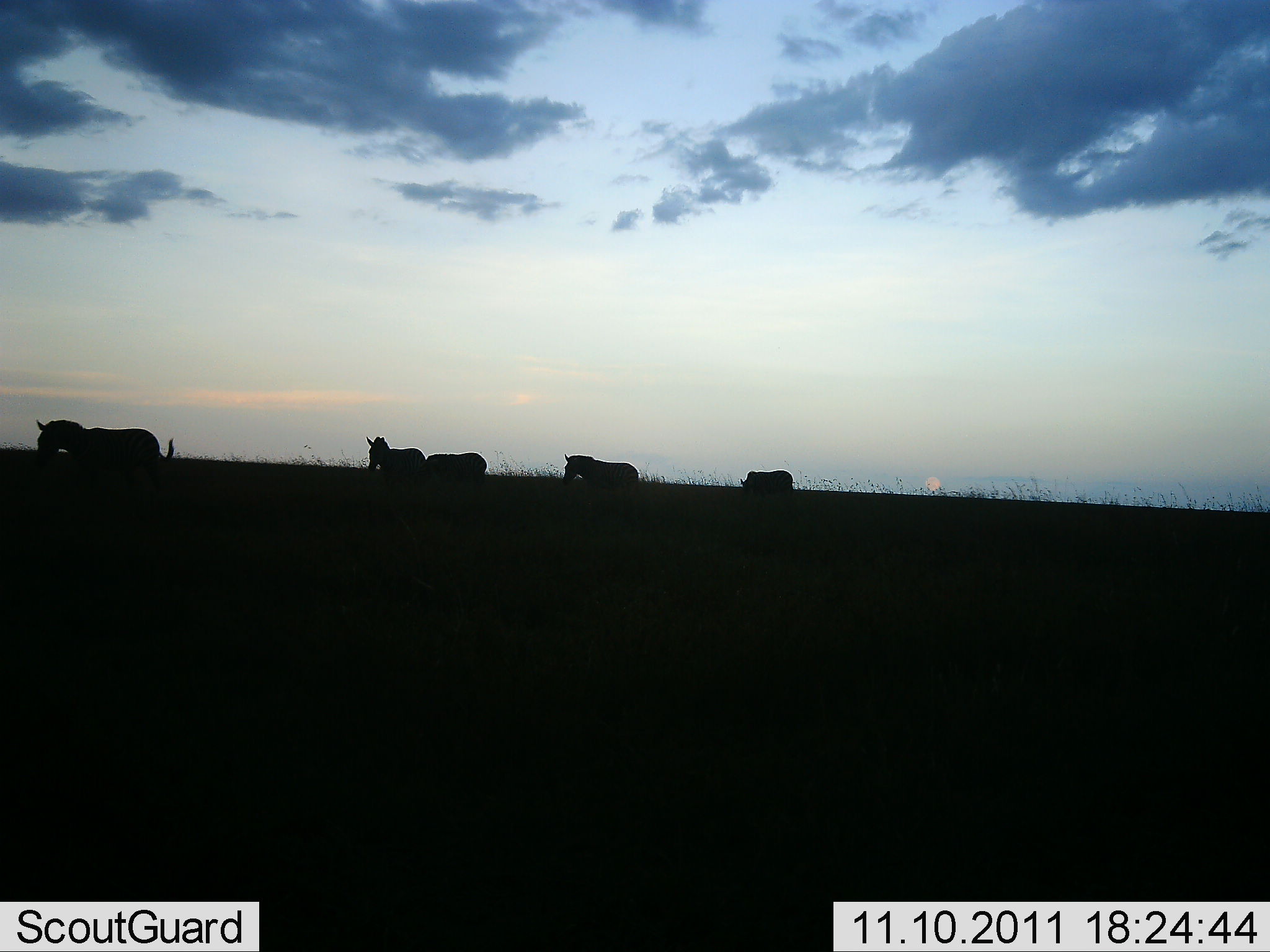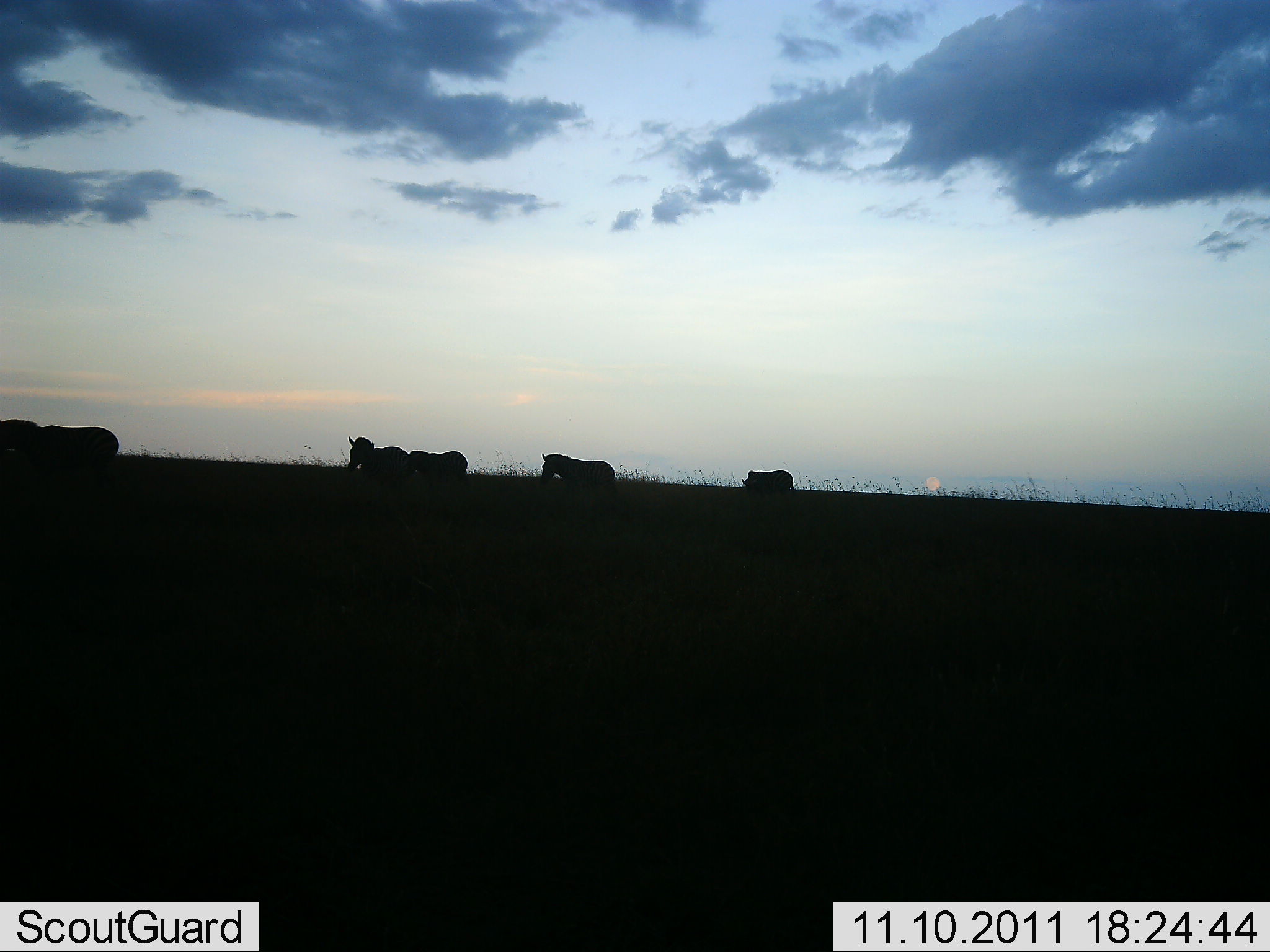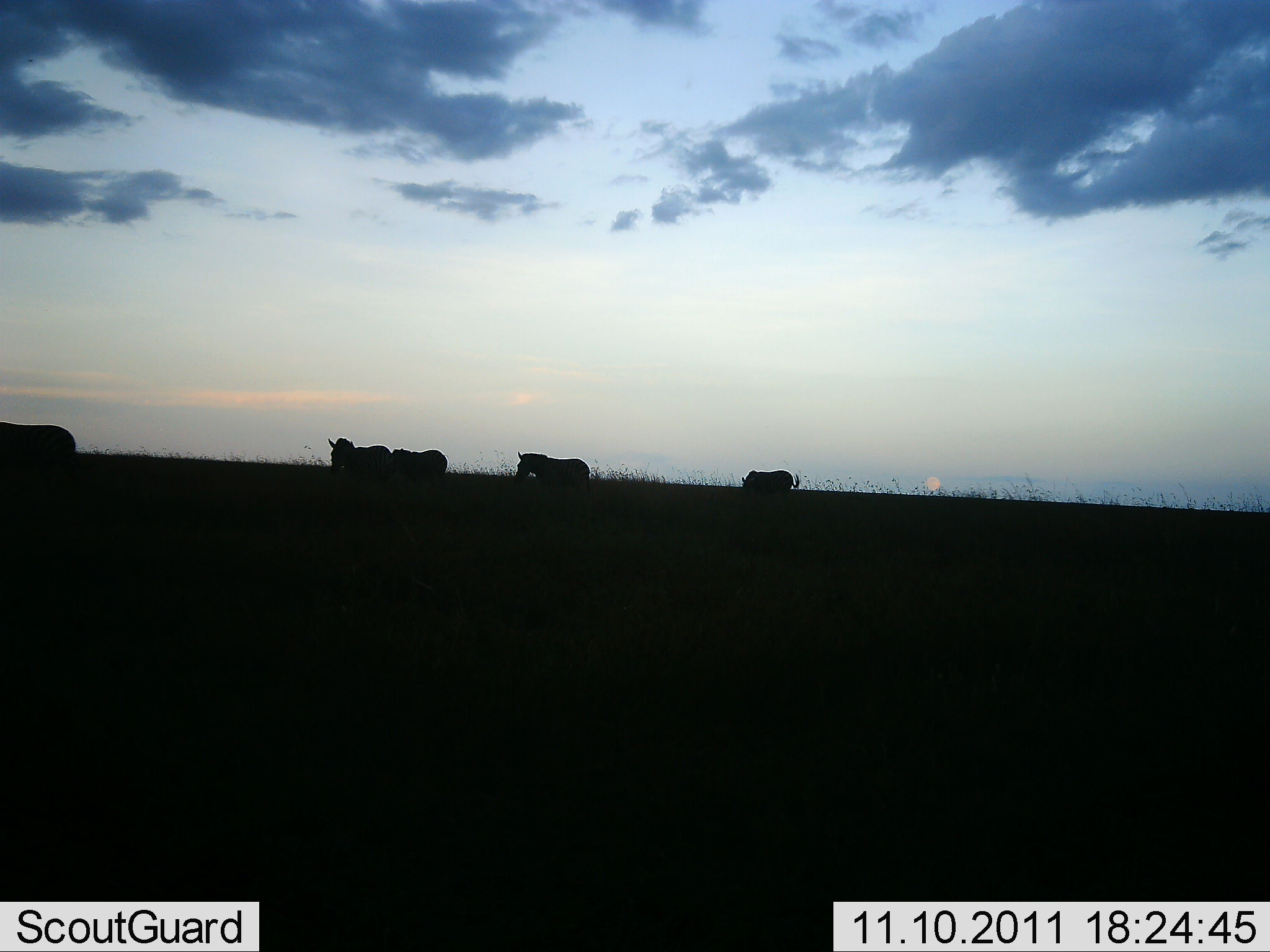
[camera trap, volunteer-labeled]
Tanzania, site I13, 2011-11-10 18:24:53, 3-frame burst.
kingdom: Animalia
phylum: Chordata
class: Mammalia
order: Perissodactyla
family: Equidae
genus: Equus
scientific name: Equus quagga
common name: plains zebra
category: zebra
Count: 5.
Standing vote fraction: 10%.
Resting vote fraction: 0%.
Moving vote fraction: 100%.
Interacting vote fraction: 0%.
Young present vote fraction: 0%.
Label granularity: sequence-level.